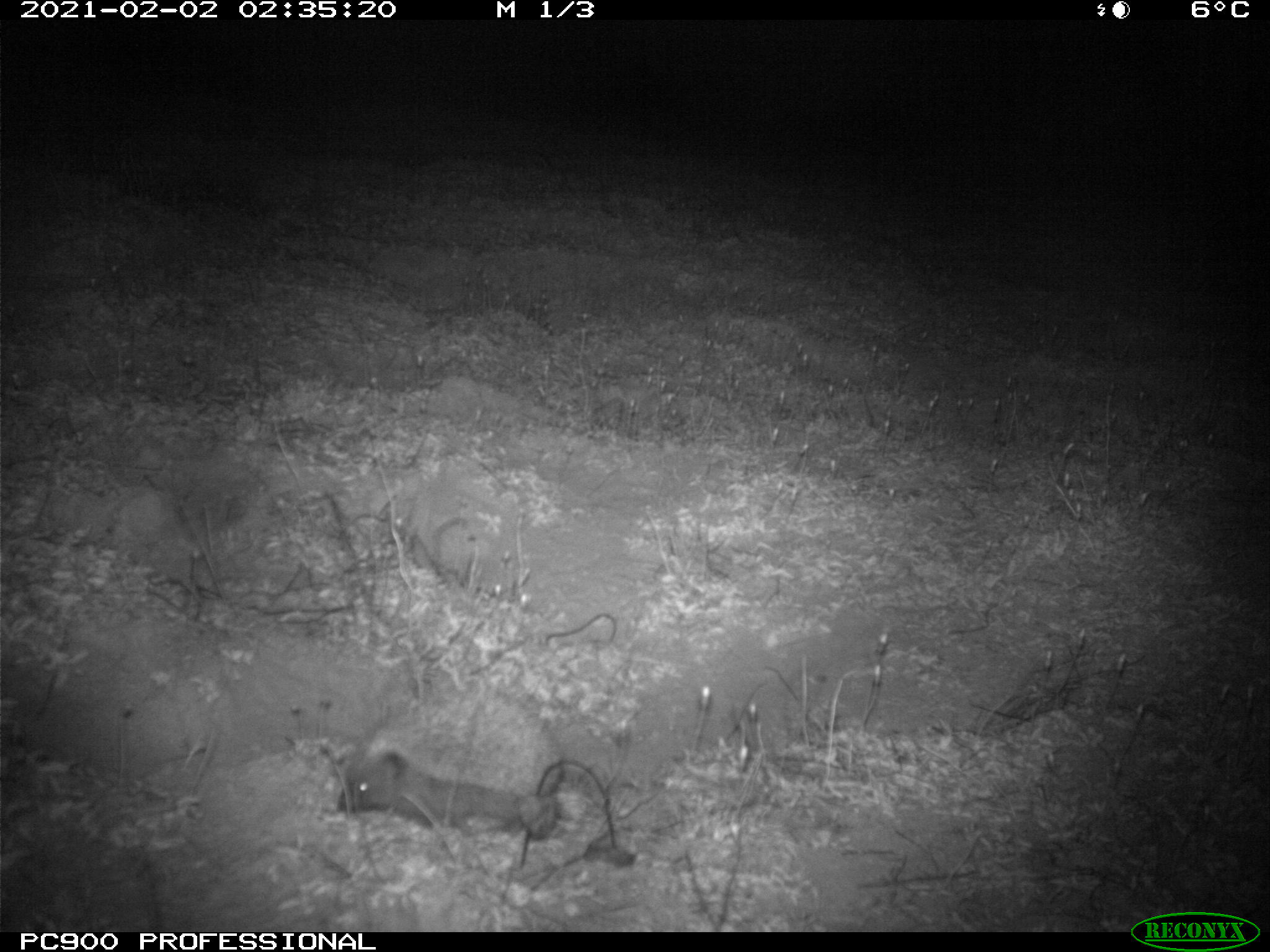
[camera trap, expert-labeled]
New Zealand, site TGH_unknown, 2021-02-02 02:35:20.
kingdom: Animalia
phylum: Chordata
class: Mammalia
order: Eulipotyphla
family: Erinaceidae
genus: Erinaceus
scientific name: Erinaceus europaeus europaeus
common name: european hedgehog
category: hedgehog